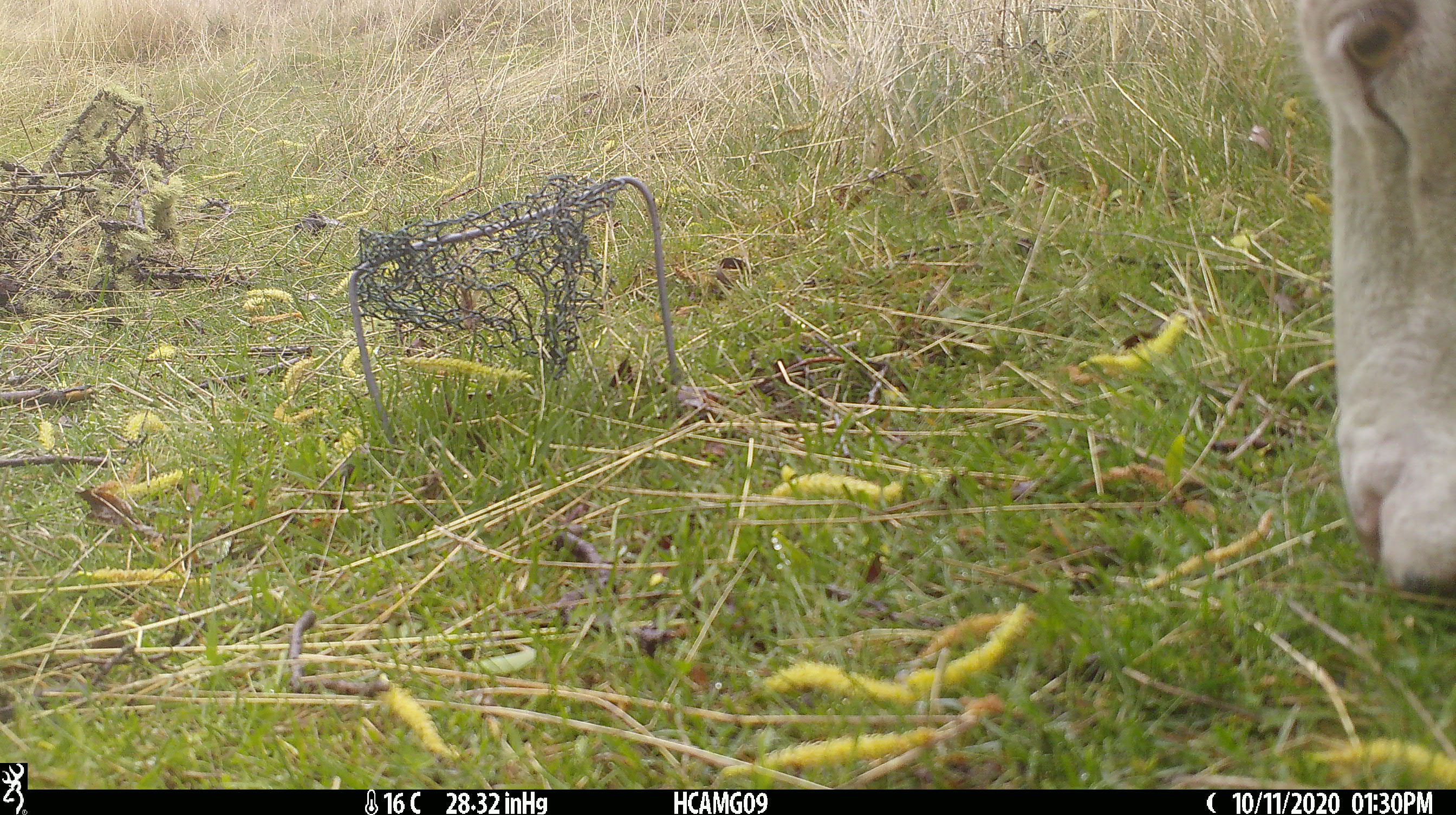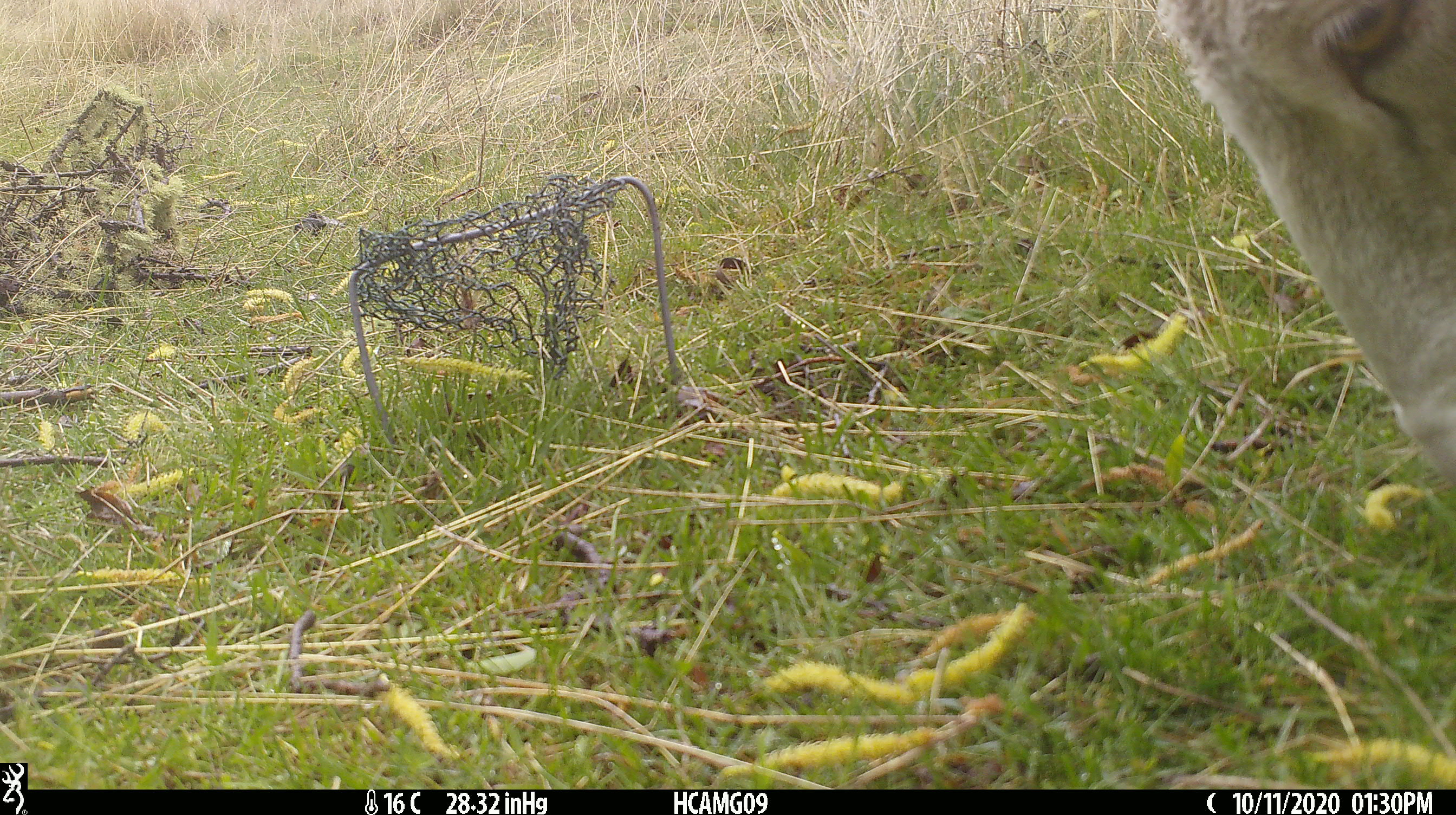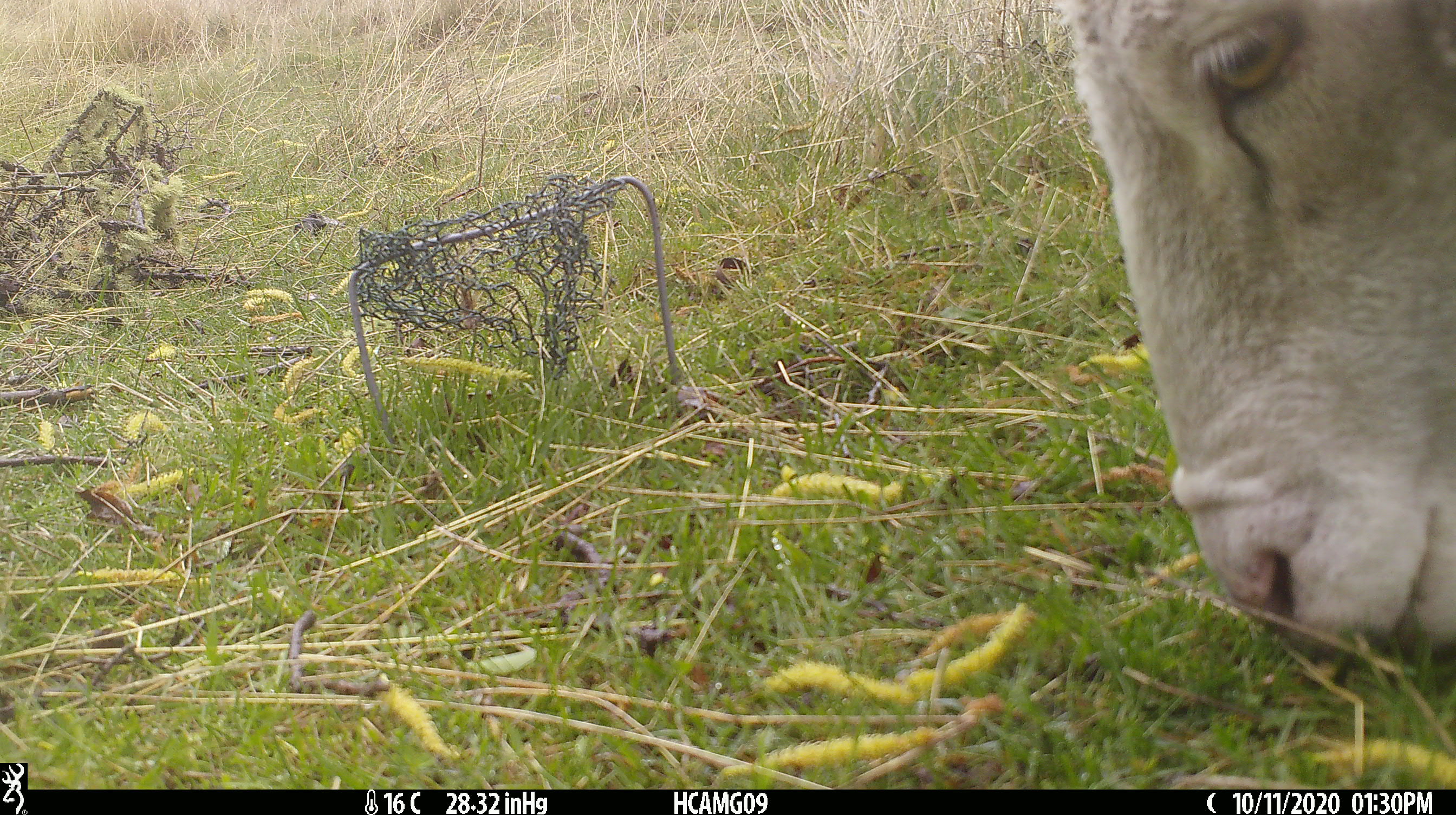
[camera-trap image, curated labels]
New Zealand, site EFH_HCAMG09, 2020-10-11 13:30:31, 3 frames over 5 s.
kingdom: Animalia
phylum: Chordata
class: Mammalia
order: Artiodactyla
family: Bovidae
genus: Ovis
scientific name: Ovis aries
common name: domestic sheep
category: sheep